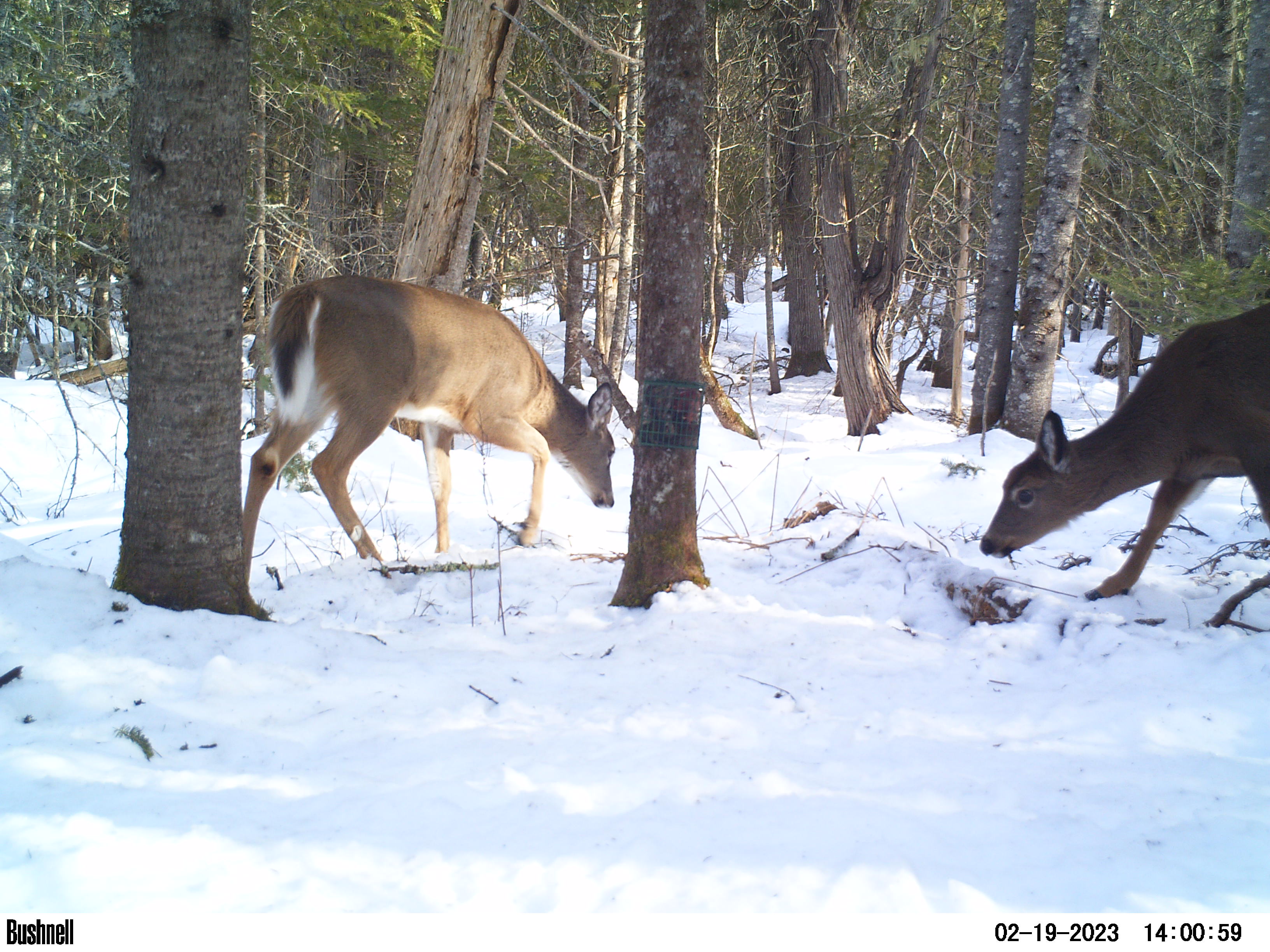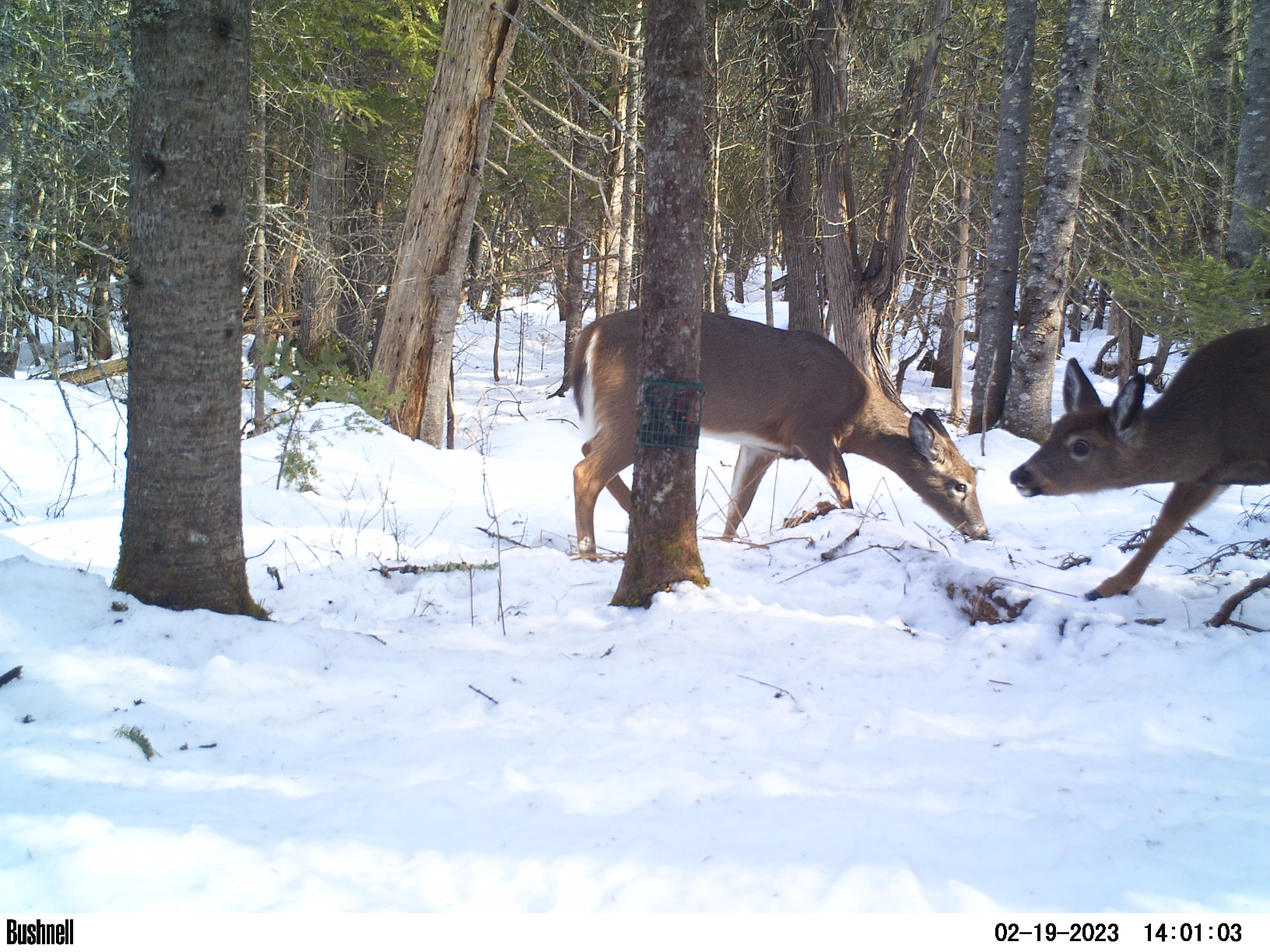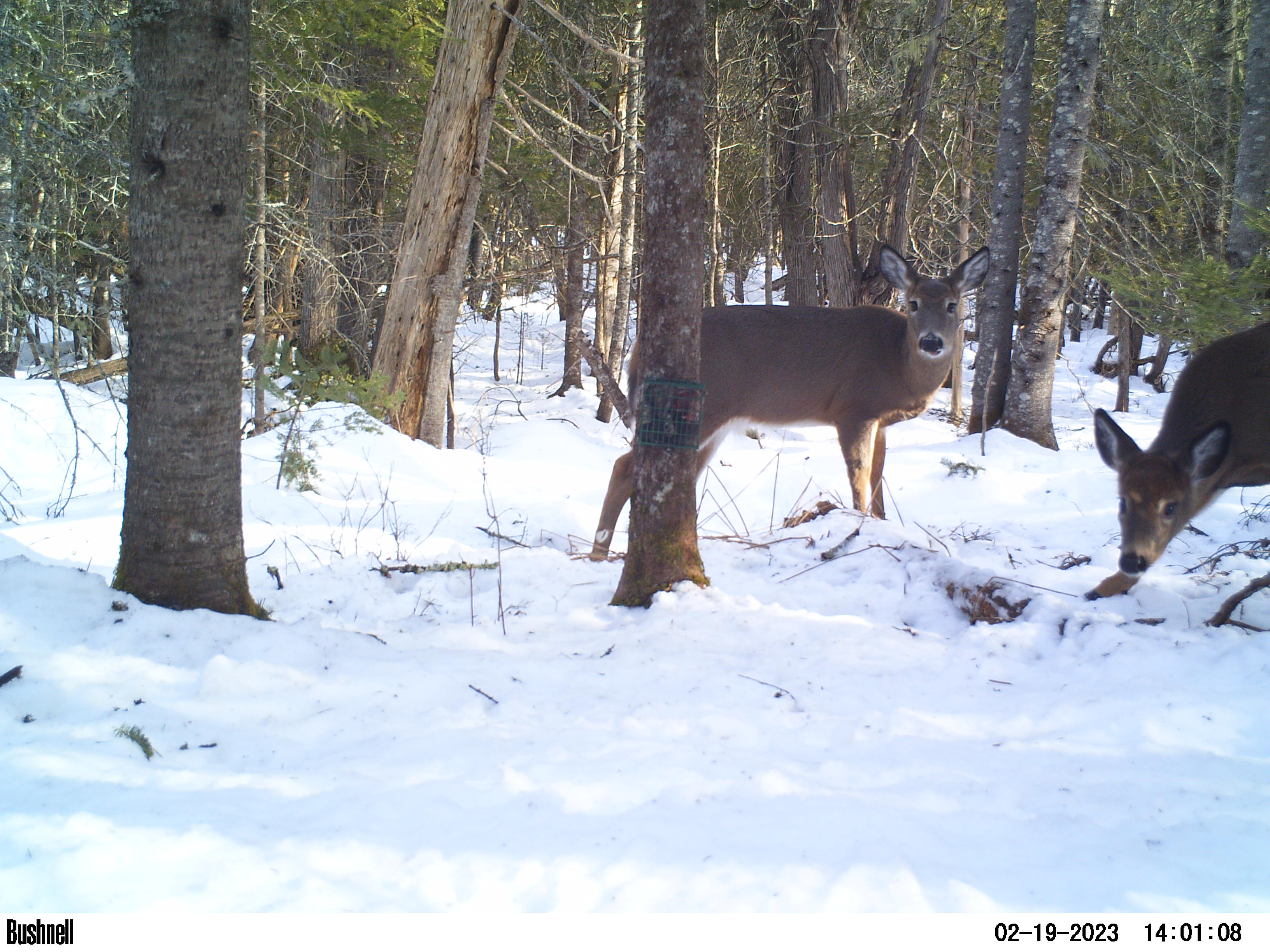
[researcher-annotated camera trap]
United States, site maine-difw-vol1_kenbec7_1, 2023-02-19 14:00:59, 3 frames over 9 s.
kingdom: Animalia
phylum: Chordata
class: Mammalia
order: Artiodactyla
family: Cervidae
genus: Odocoileus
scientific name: Odocoileus virginianus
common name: white-tailed deer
White-tailed deer (Odocoileus virginianus).